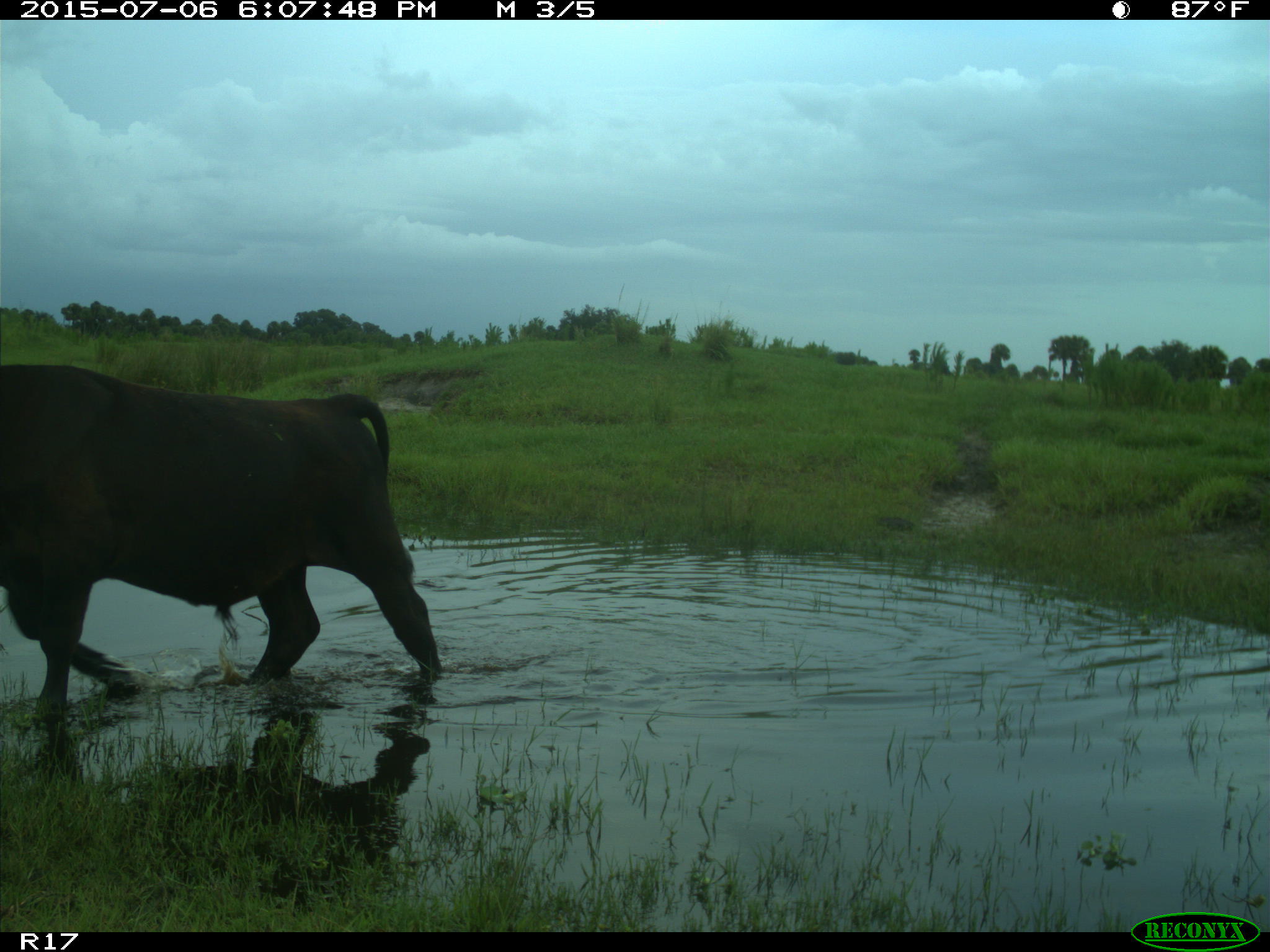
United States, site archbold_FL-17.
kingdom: Animalia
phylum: Chordata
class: Mammalia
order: Artiodactyla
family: Bovidae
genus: Bos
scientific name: Bos taurus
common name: domestic cow